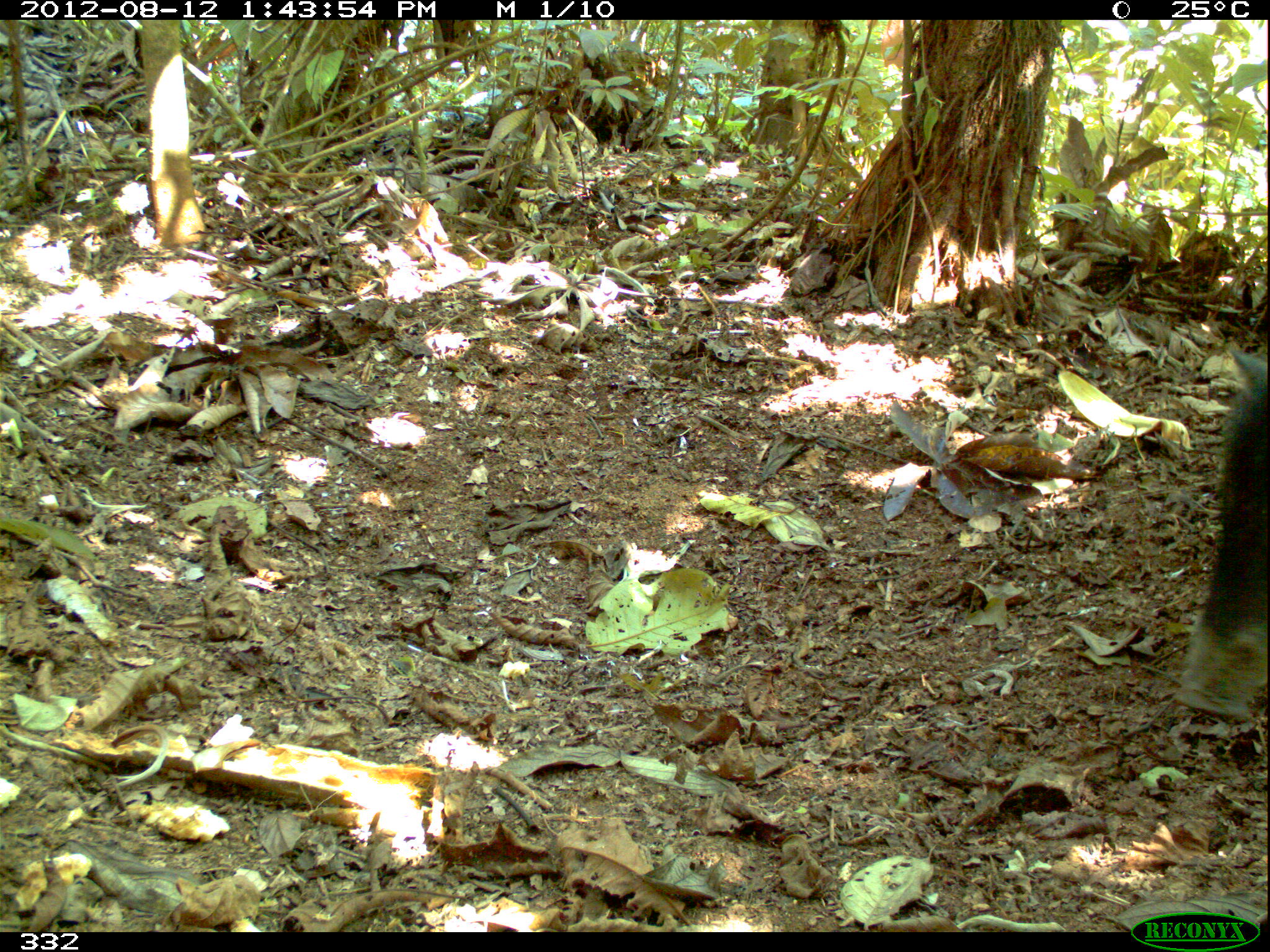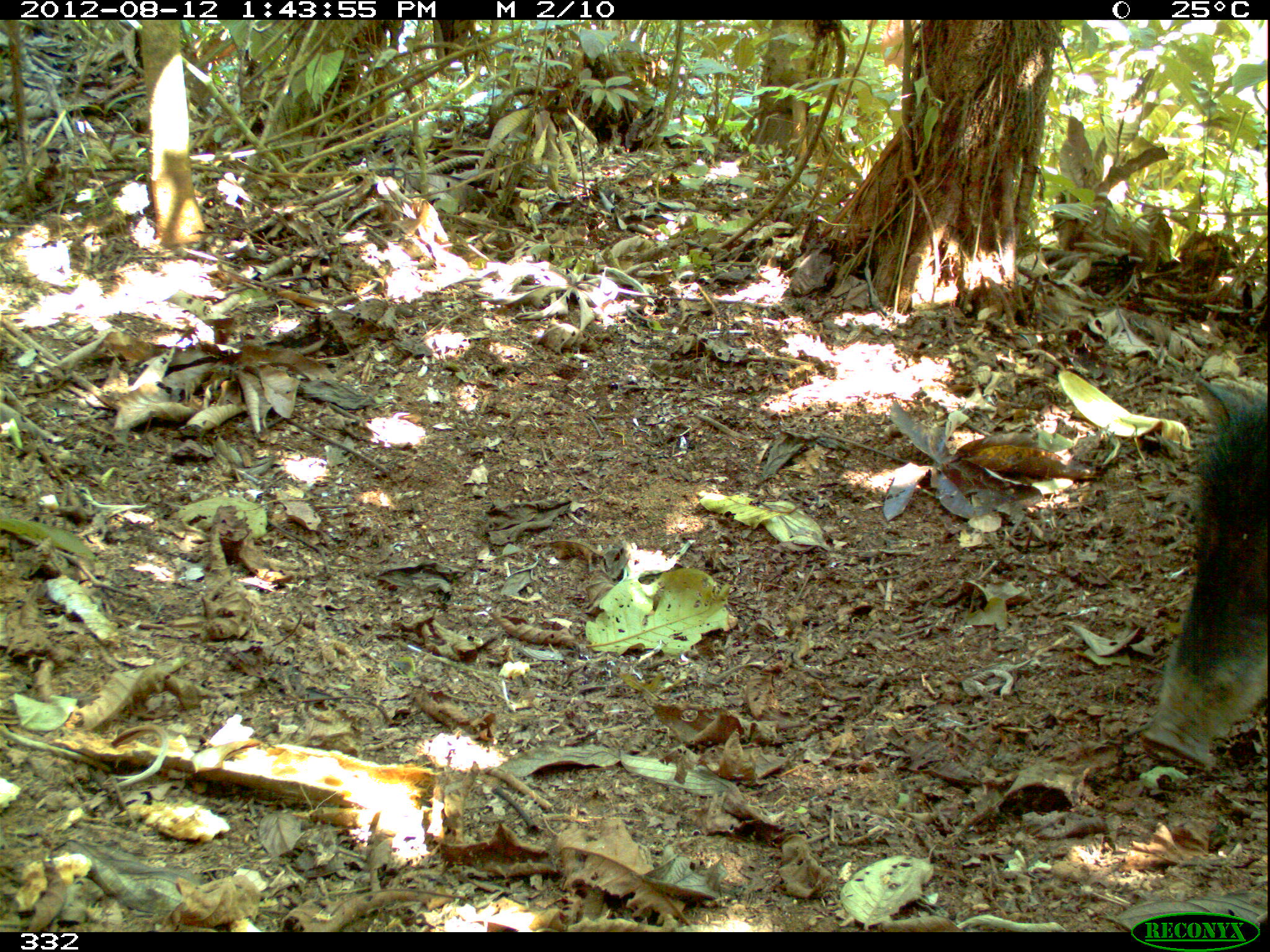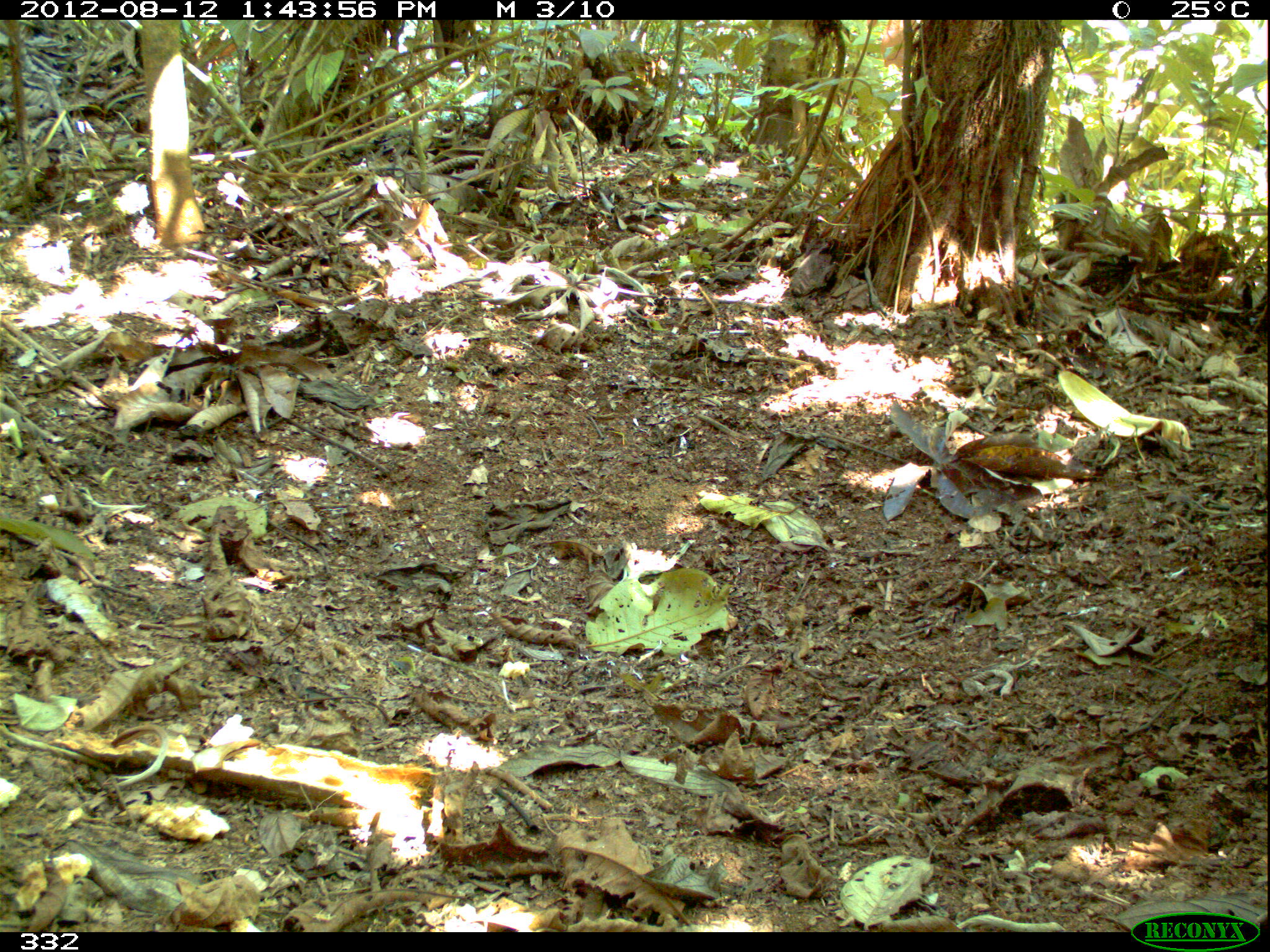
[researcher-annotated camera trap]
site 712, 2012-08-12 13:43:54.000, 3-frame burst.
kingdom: Animalia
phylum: Chordata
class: Mammalia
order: Artiodactyla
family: Tayassuidae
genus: Tayassu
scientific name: Tayassu pecari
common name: white-lipped peccary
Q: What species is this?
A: Tayassu pecari (white-lipped peccary).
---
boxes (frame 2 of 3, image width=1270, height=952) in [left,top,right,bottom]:
tayassu pecari: [1137,373,1262,773]